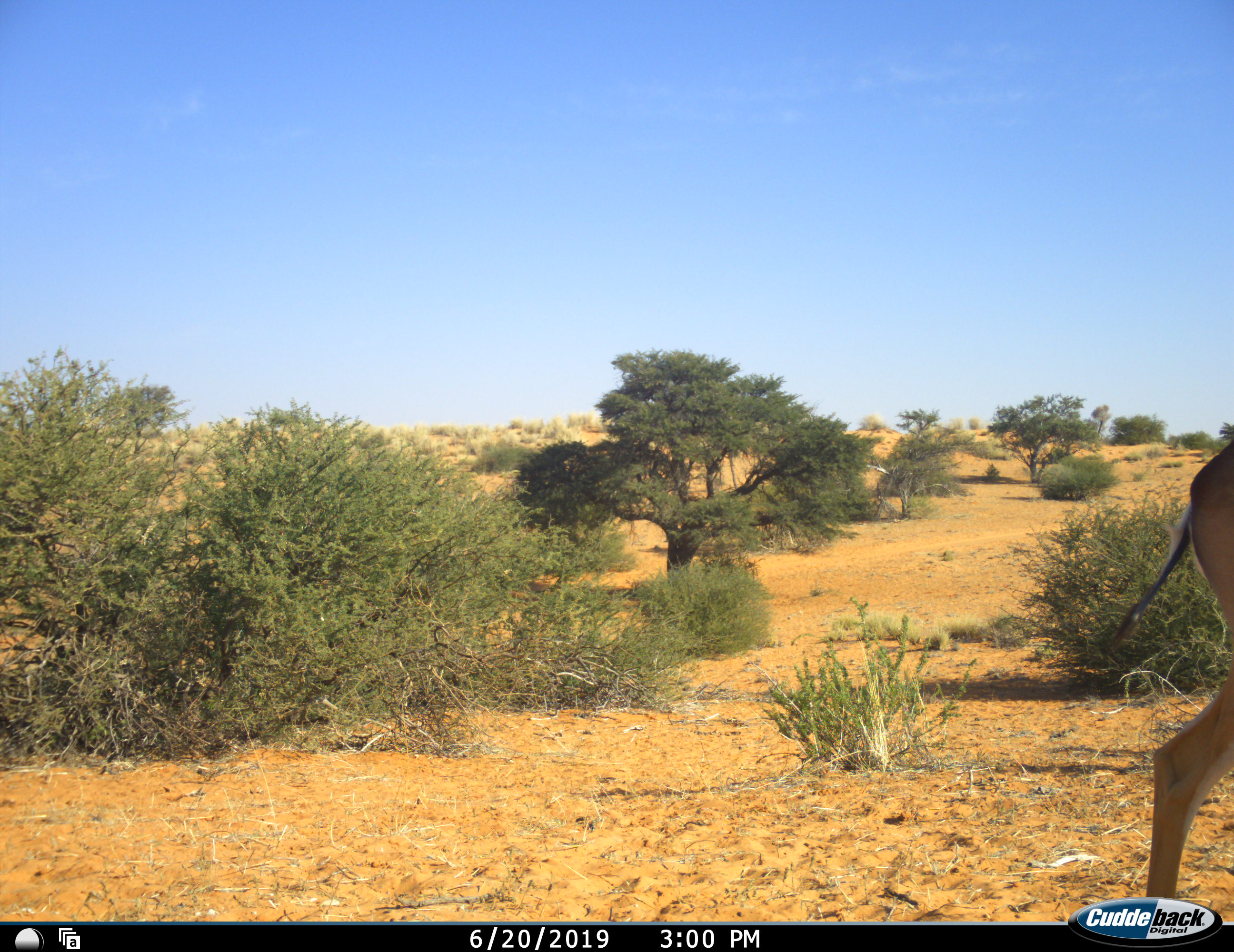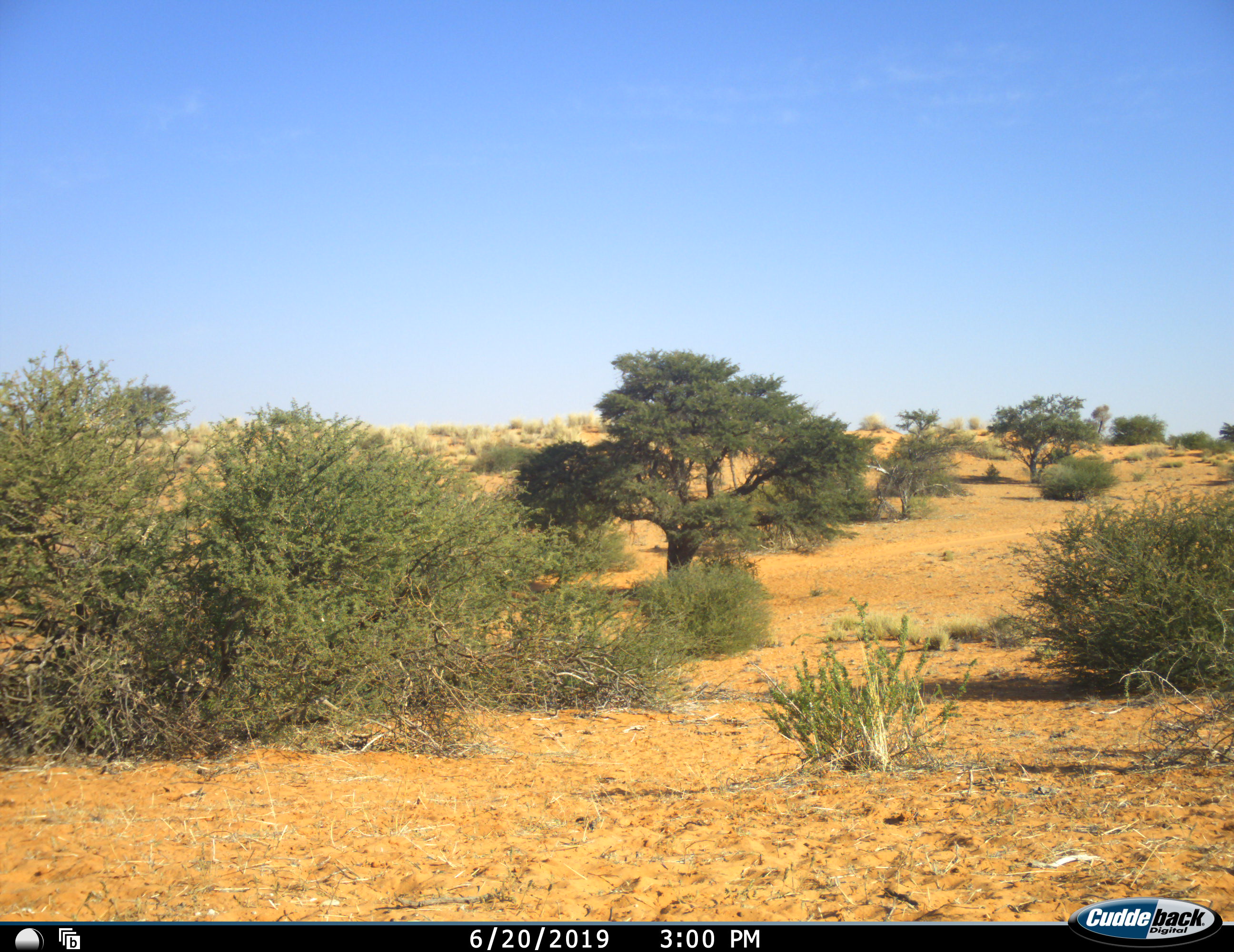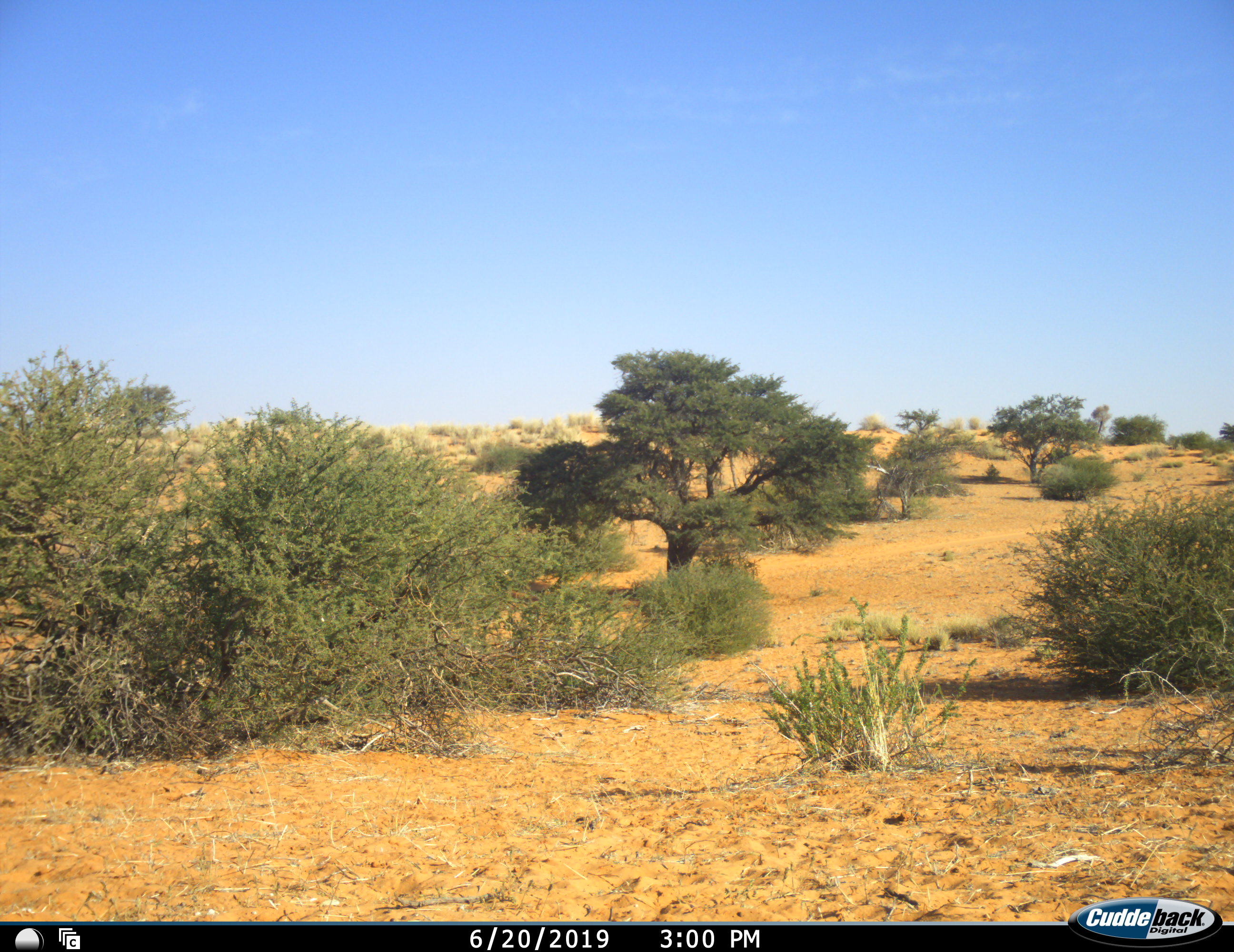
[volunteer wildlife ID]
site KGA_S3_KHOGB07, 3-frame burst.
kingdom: Animalia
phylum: Chordata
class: Mammalia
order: Artiodactyla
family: Bovidae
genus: Antidorcas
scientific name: Antidorcas marsupialis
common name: springbok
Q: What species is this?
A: Springbok (Antidorcas marsupialis).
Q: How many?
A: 1.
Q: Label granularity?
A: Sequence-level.